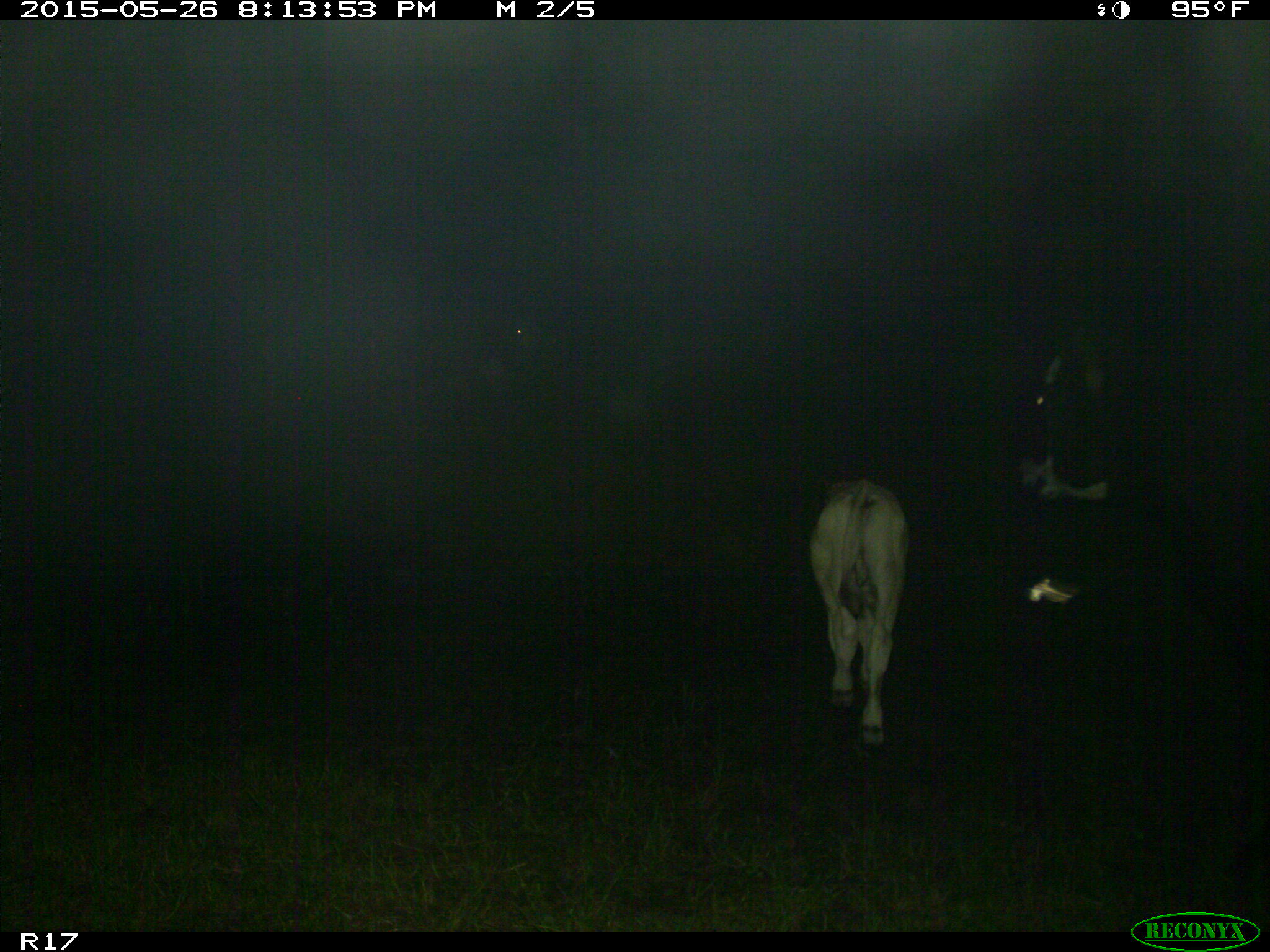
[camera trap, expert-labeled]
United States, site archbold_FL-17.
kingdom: Animalia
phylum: Chordata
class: Mammalia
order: Artiodactyla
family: Bovidae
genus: Bos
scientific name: Bos taurus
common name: domestic cow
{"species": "Bos taurus (domestic cow)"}